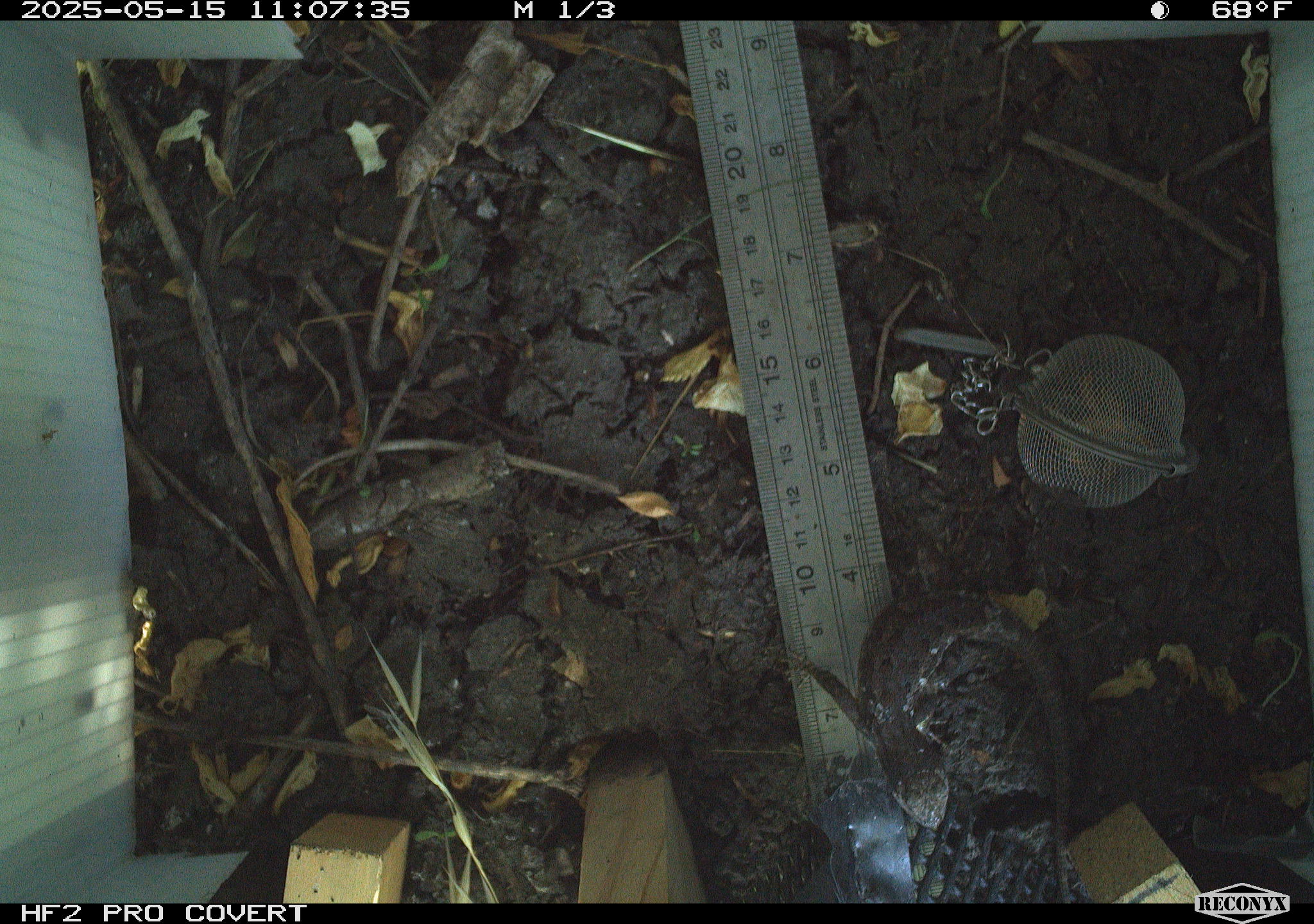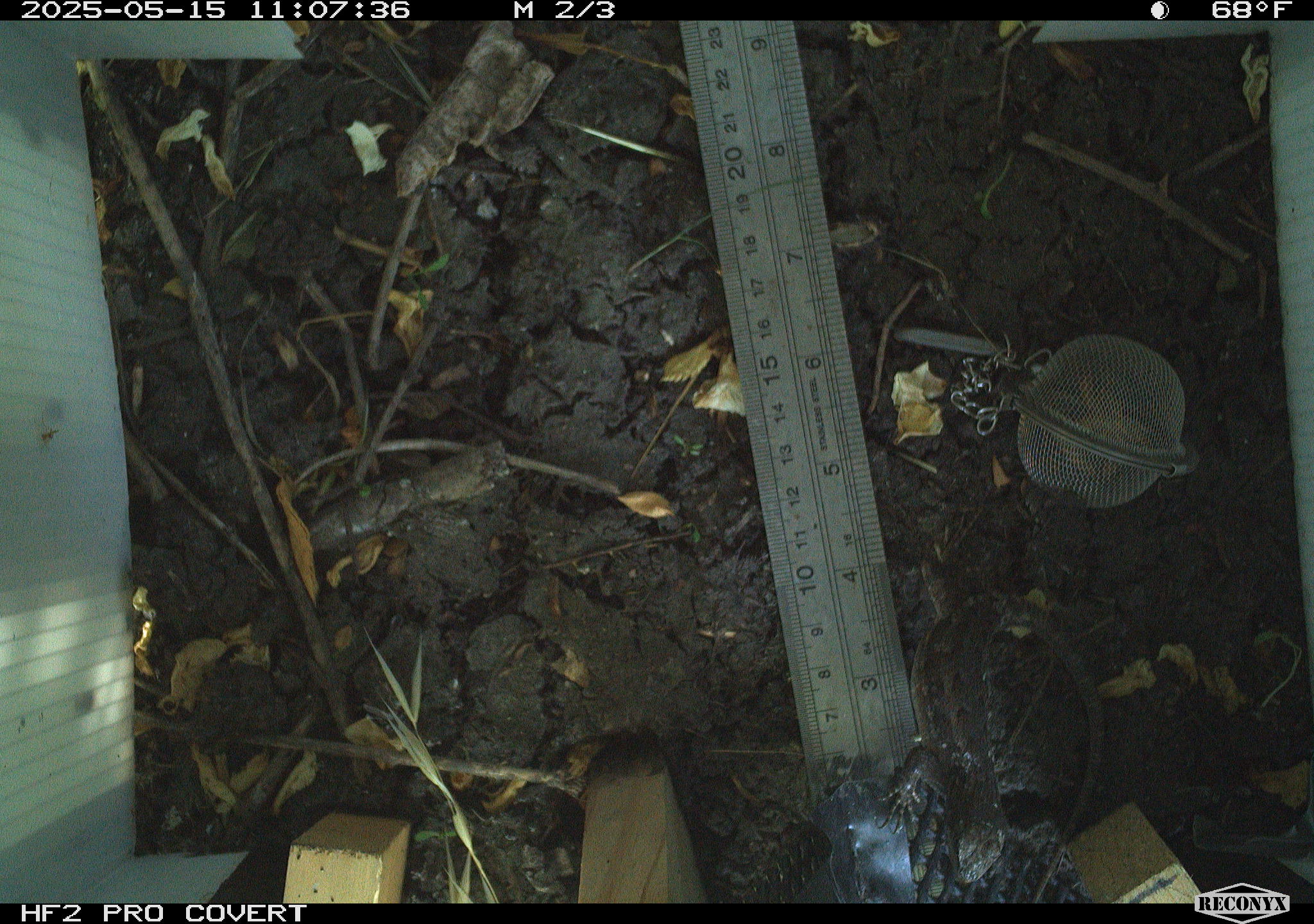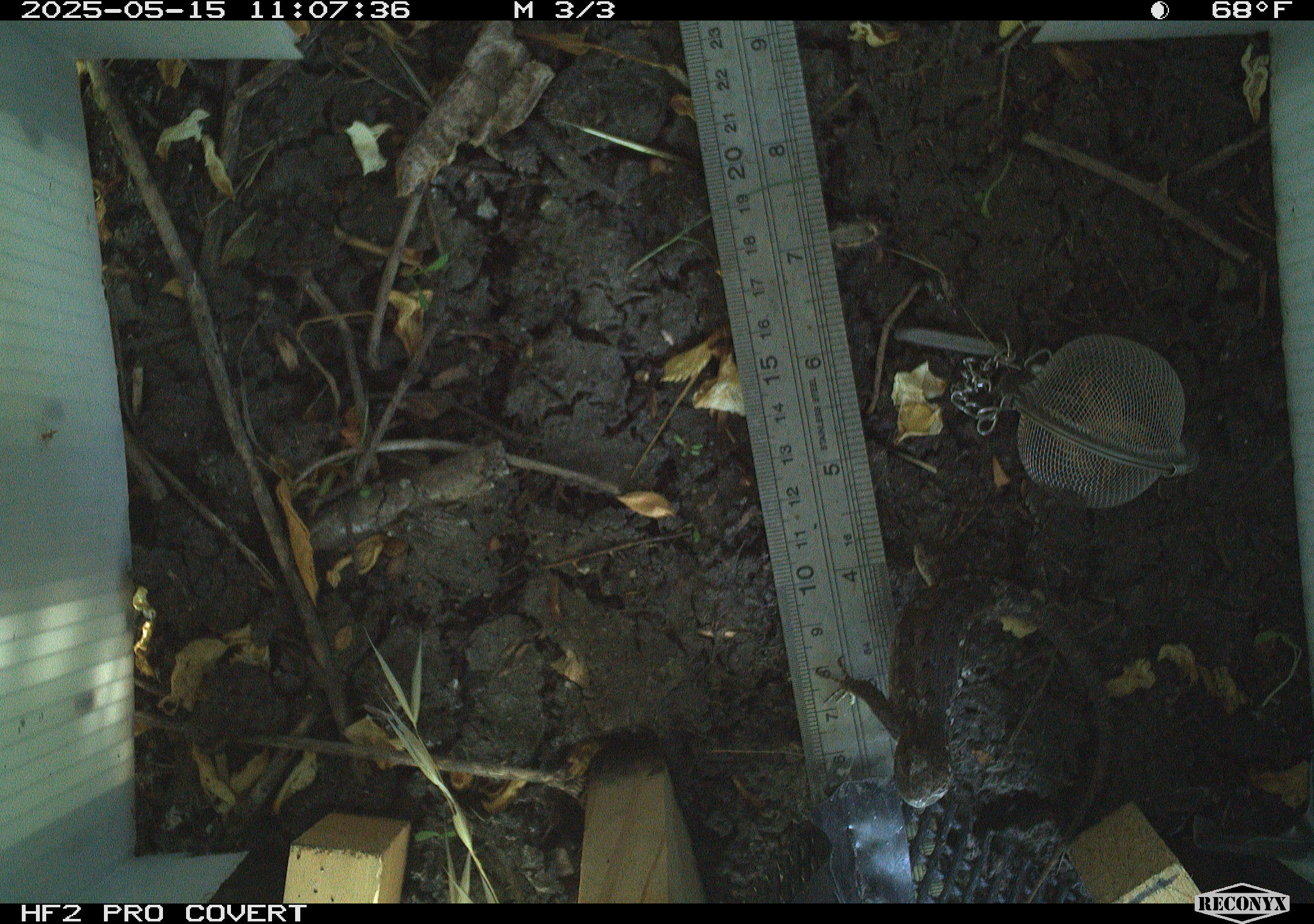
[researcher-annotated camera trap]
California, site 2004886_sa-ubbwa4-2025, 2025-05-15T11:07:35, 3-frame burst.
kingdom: Animalia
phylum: Chordata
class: Reptilia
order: Squamata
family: Phrynosomatidae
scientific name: Phrynosomatidae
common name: north american spiny lizards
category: sceloporus/uta species